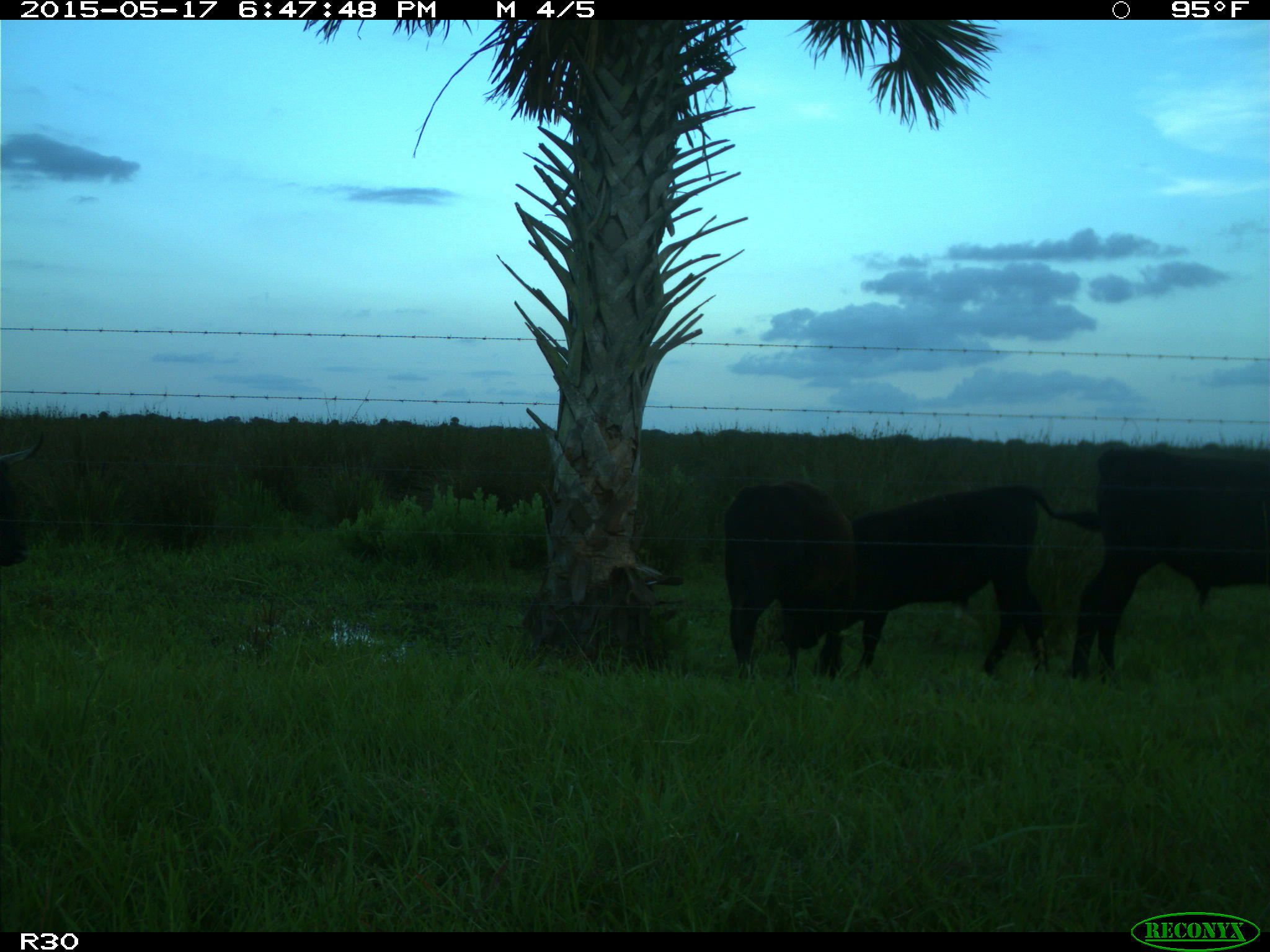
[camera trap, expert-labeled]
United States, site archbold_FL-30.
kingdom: Animalia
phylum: Chordata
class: Mammalia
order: Artiodactyla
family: Bovidae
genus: Bos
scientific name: Bos taurus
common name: domestic cow